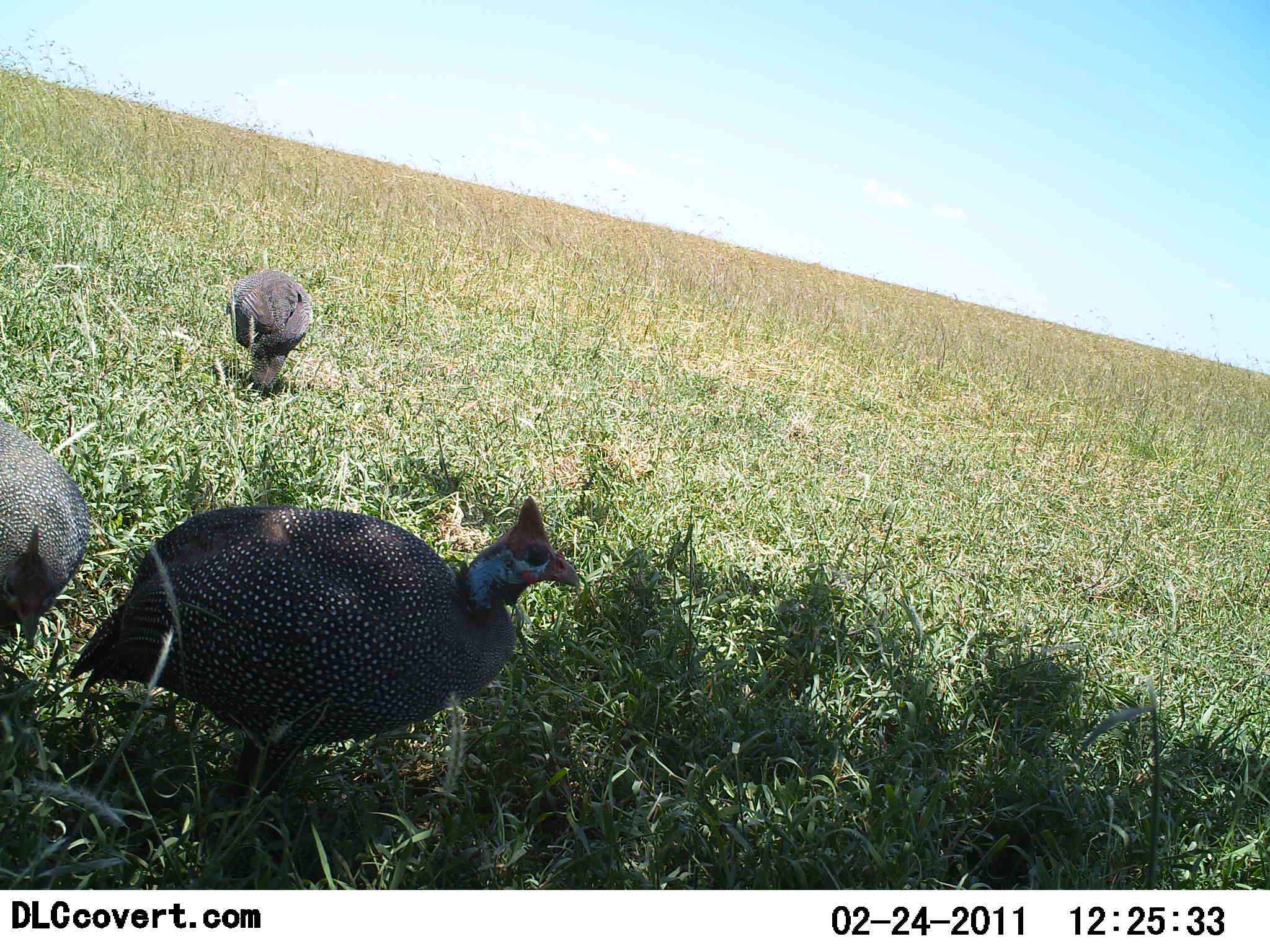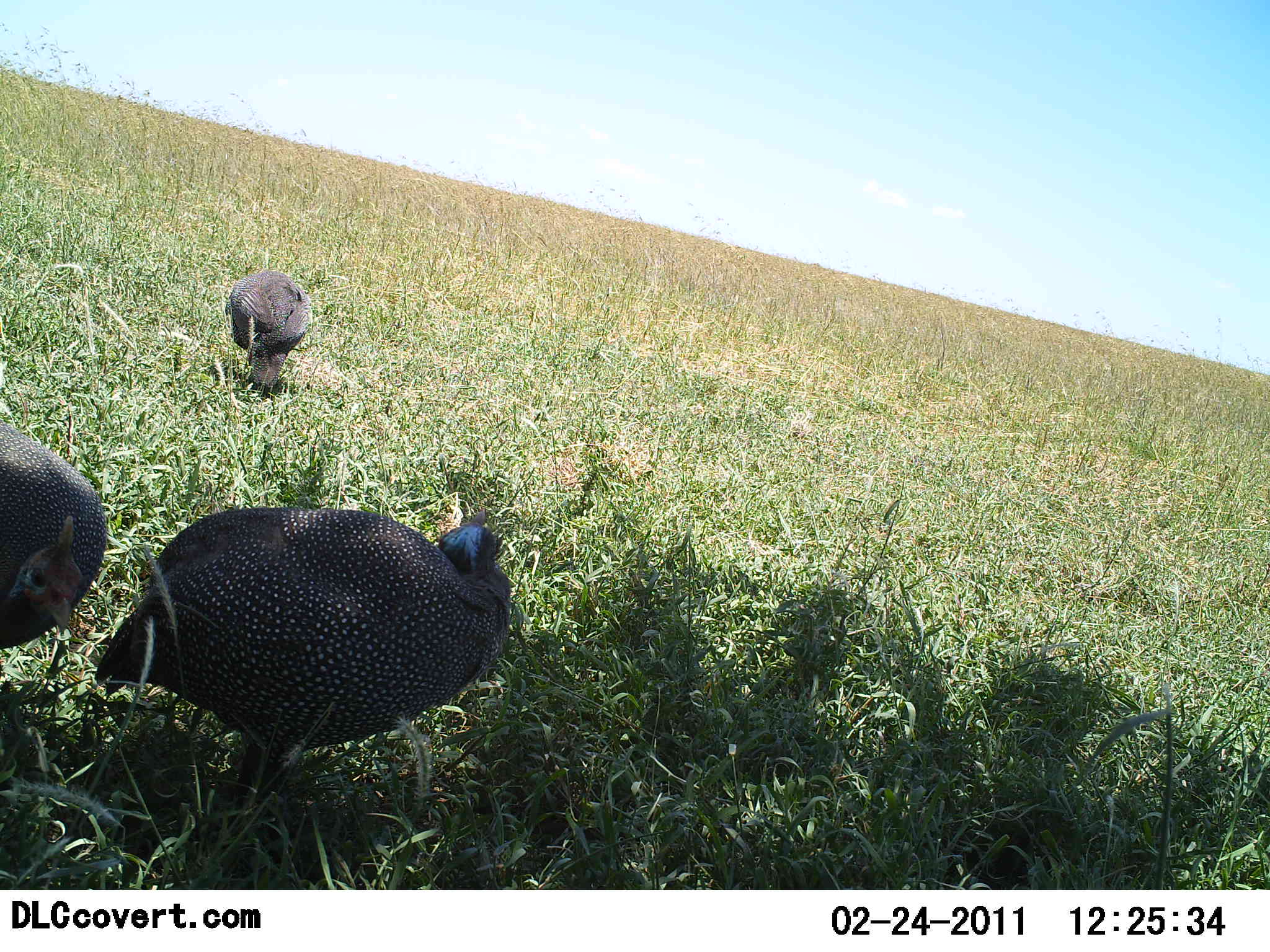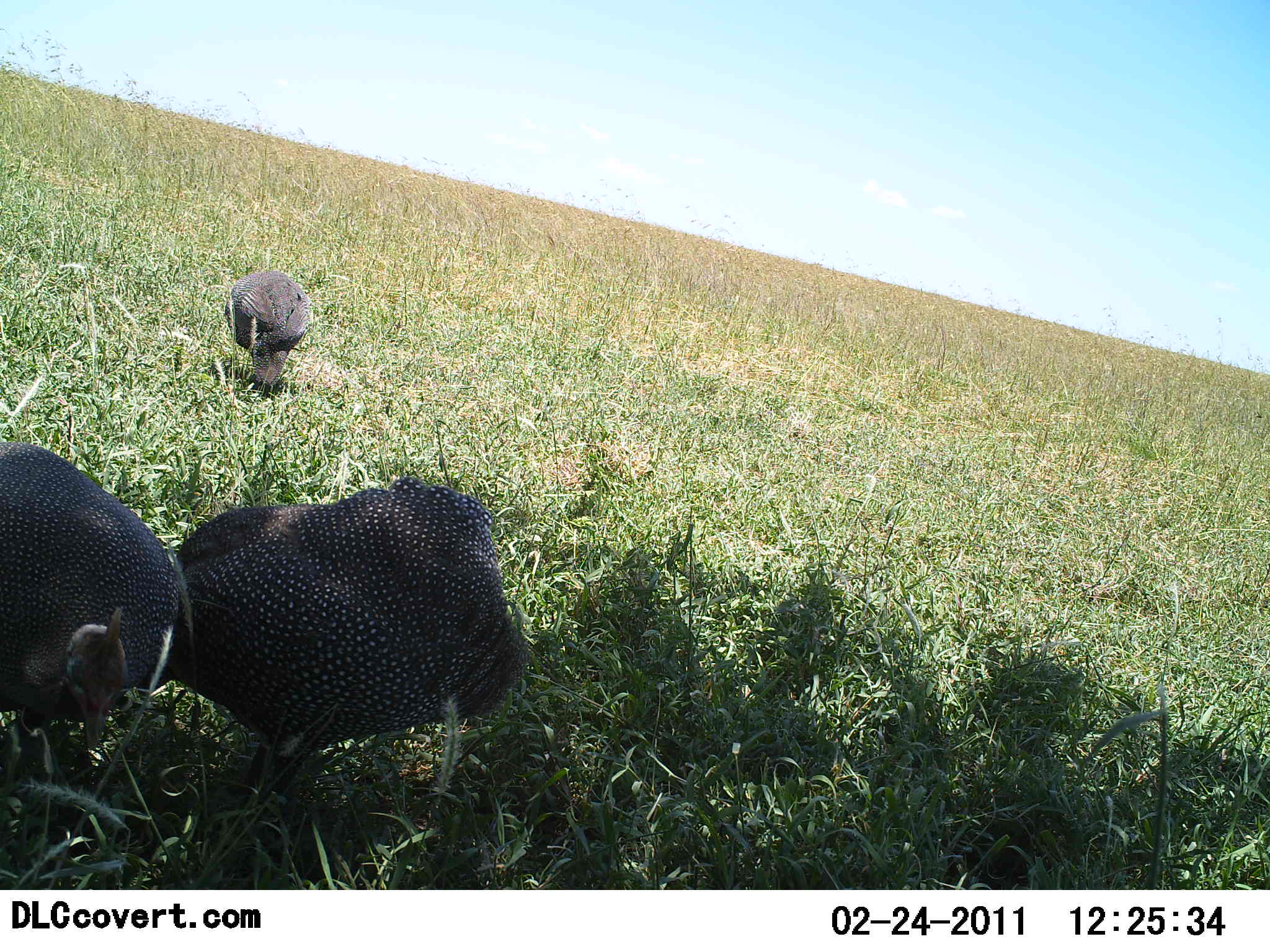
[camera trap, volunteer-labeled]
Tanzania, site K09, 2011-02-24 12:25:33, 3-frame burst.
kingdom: Animalia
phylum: Chordata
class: Aves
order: Galliformes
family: Numididae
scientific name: Numididae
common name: guinea fowl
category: guineafowl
Guineafowl (guinea fowl) (Numididae), count 3. Behavior (volunteer vote fractions): standing 40%, resting 0%, moving 20%, interacting 0%. Young present (vote fraction): 0%. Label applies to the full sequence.